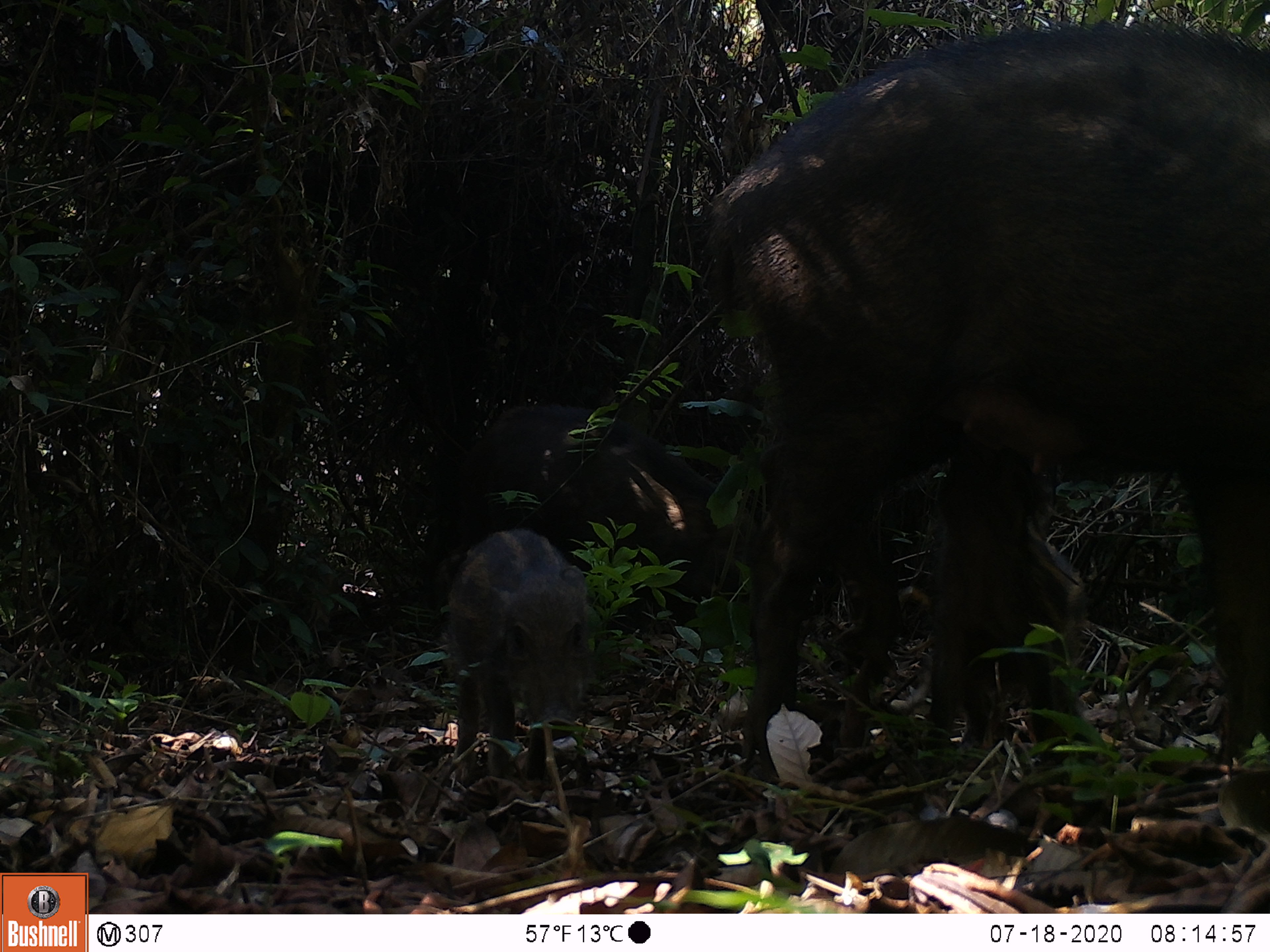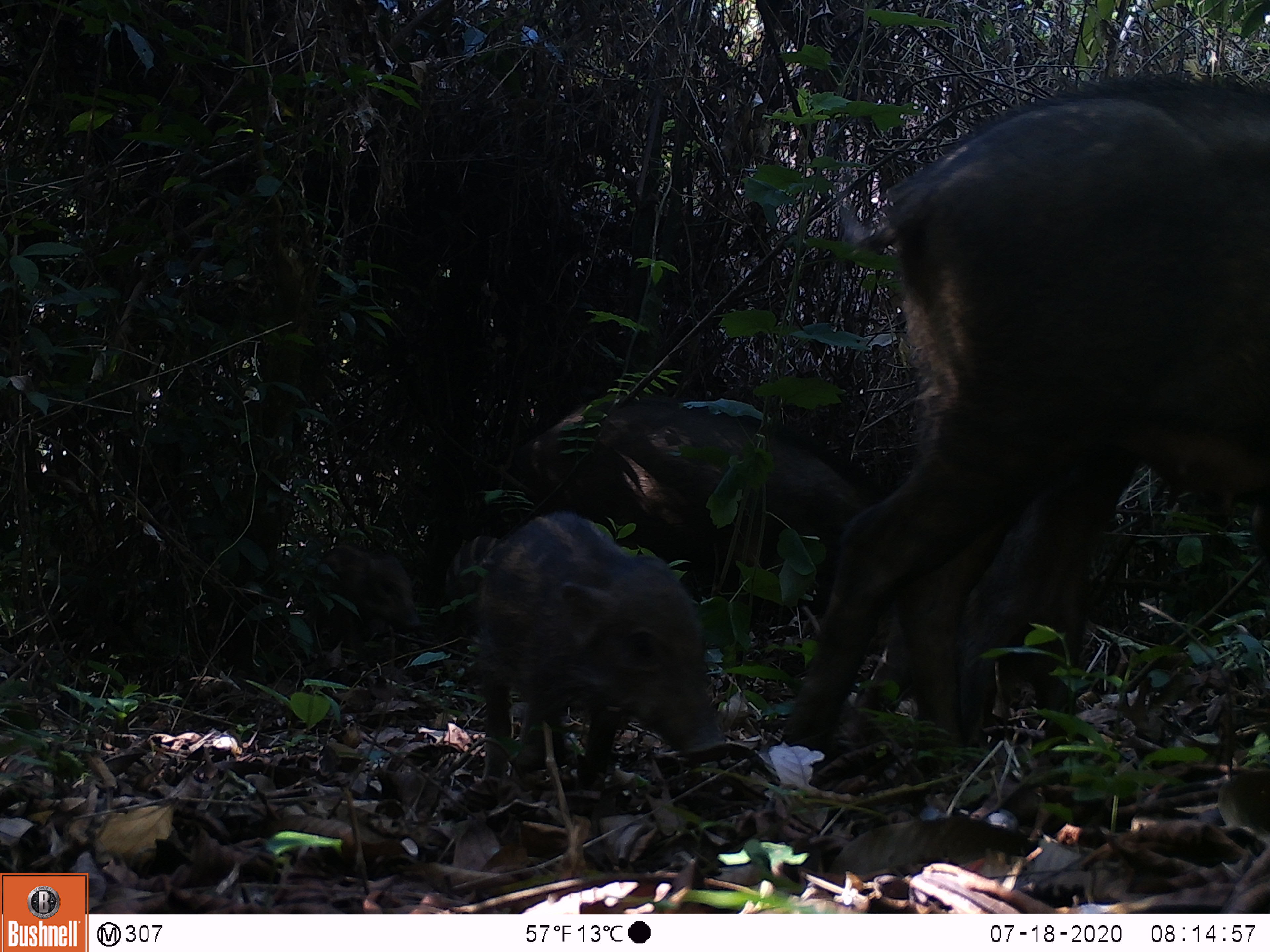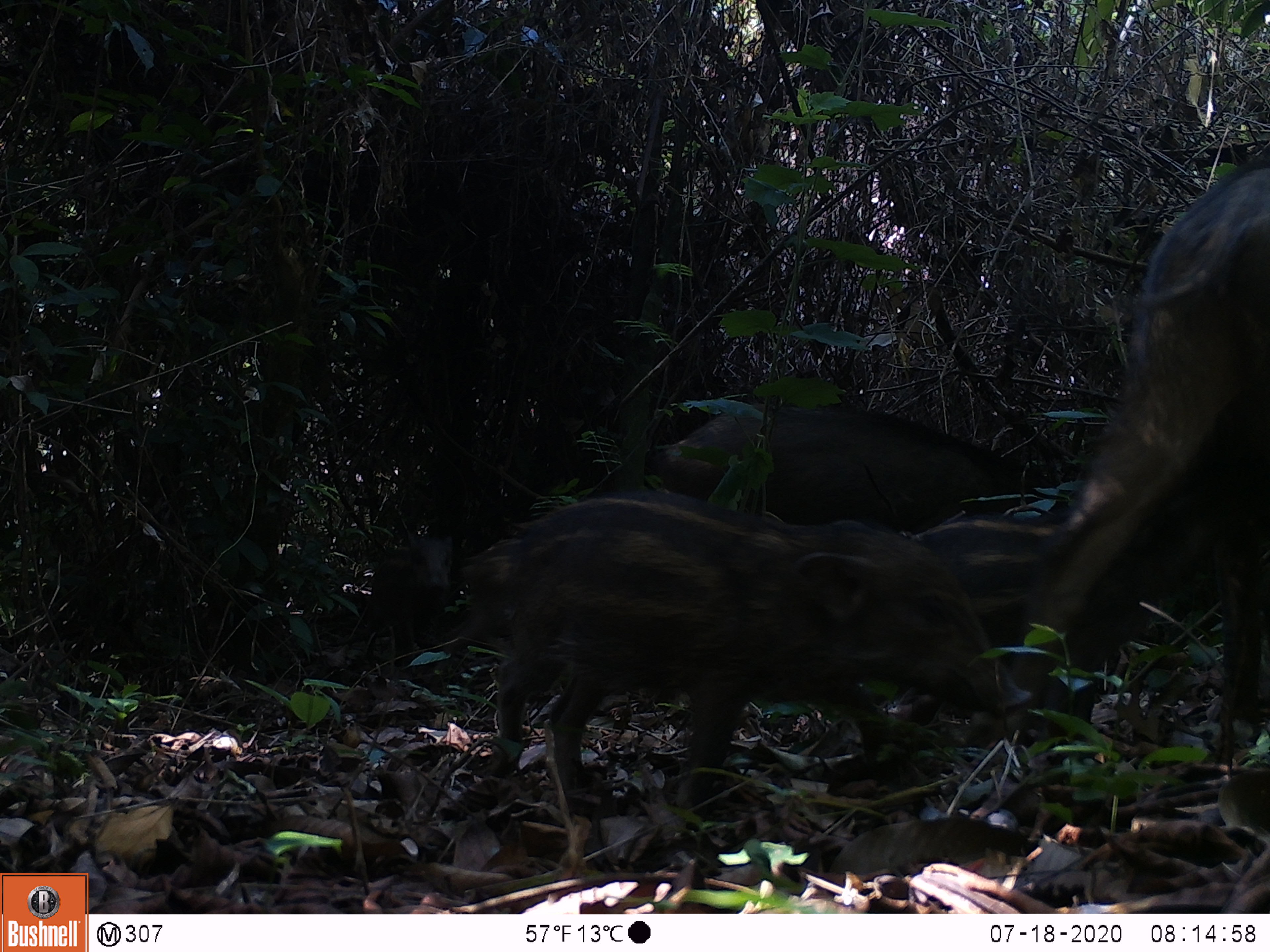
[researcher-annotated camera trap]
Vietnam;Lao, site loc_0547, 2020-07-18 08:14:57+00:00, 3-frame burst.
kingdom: Animalia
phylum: Chordata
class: Mammalia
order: Artiodactyla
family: Tragulidae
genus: Moschiola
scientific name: Moschiola meminna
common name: chevrotain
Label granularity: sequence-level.